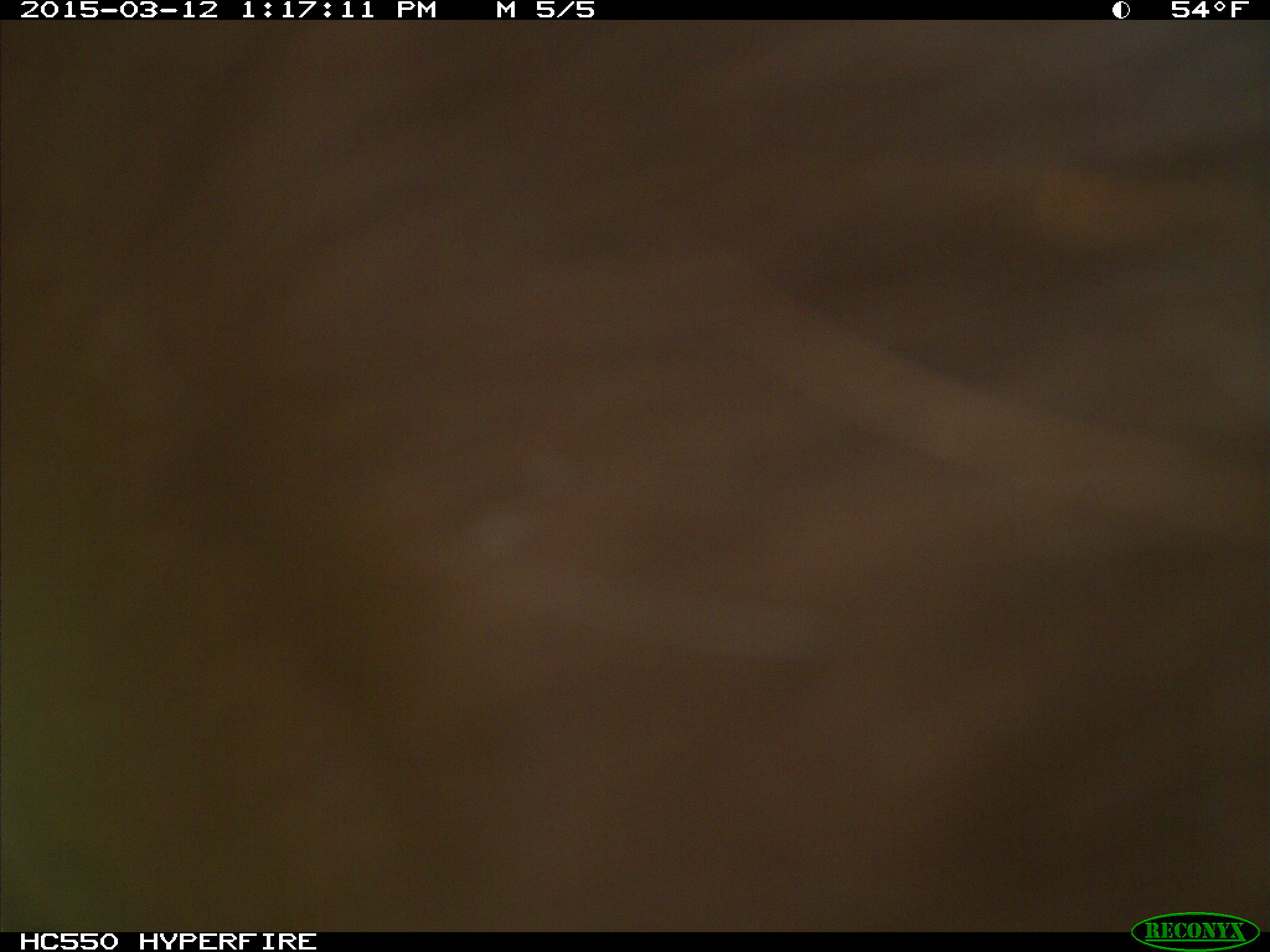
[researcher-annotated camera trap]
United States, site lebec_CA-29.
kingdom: Animalia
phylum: Chordata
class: Mammalia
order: Artiodactyla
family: Bovidae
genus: Bos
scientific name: Bos taurus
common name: domestic cow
Bos taurus (domestic cow).